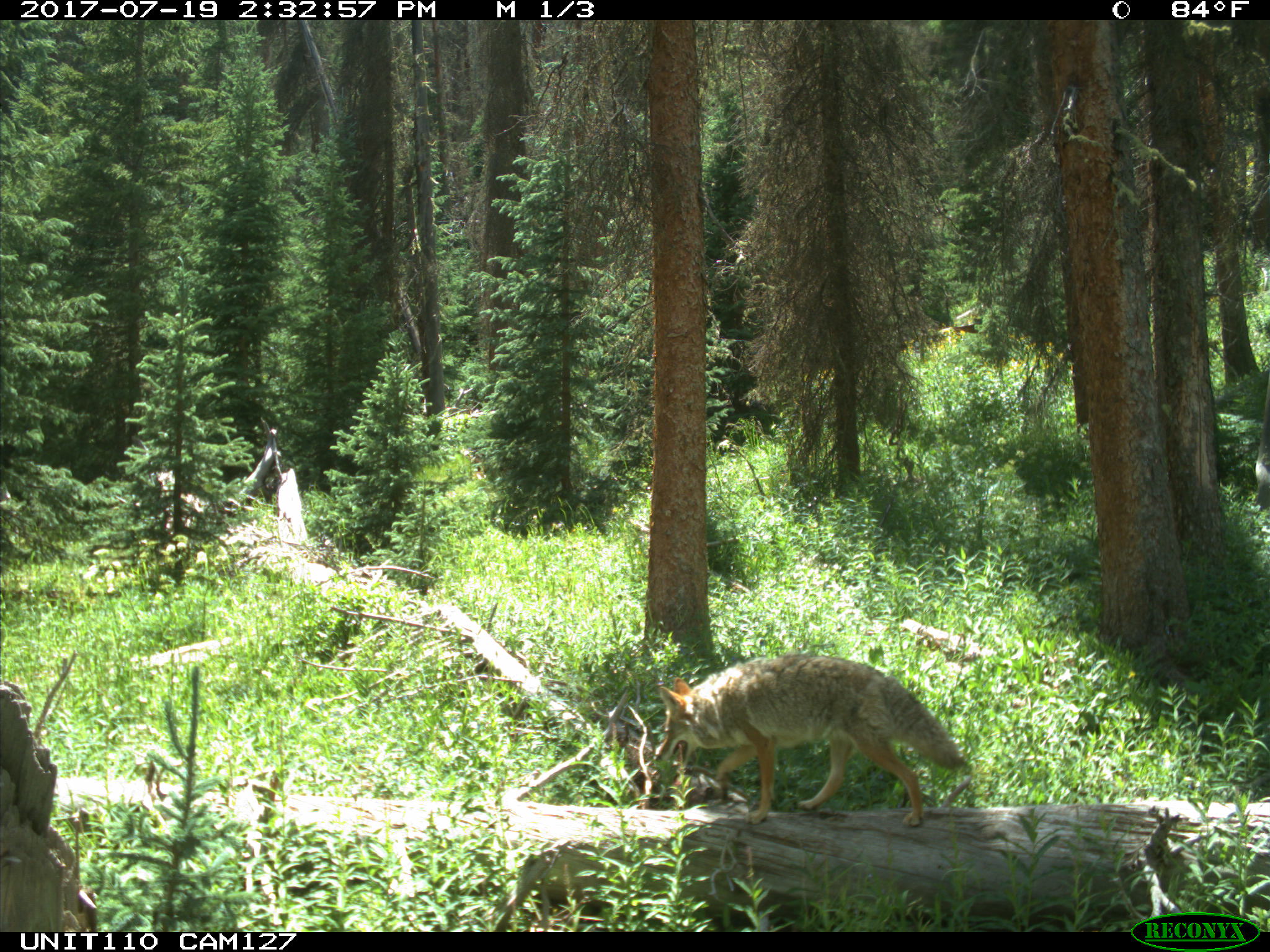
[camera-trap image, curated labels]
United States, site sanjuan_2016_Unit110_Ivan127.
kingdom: Animalia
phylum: Chordata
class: Mammalia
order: Carnivora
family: Canidae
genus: Canis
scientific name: Canis latrans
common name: coyote